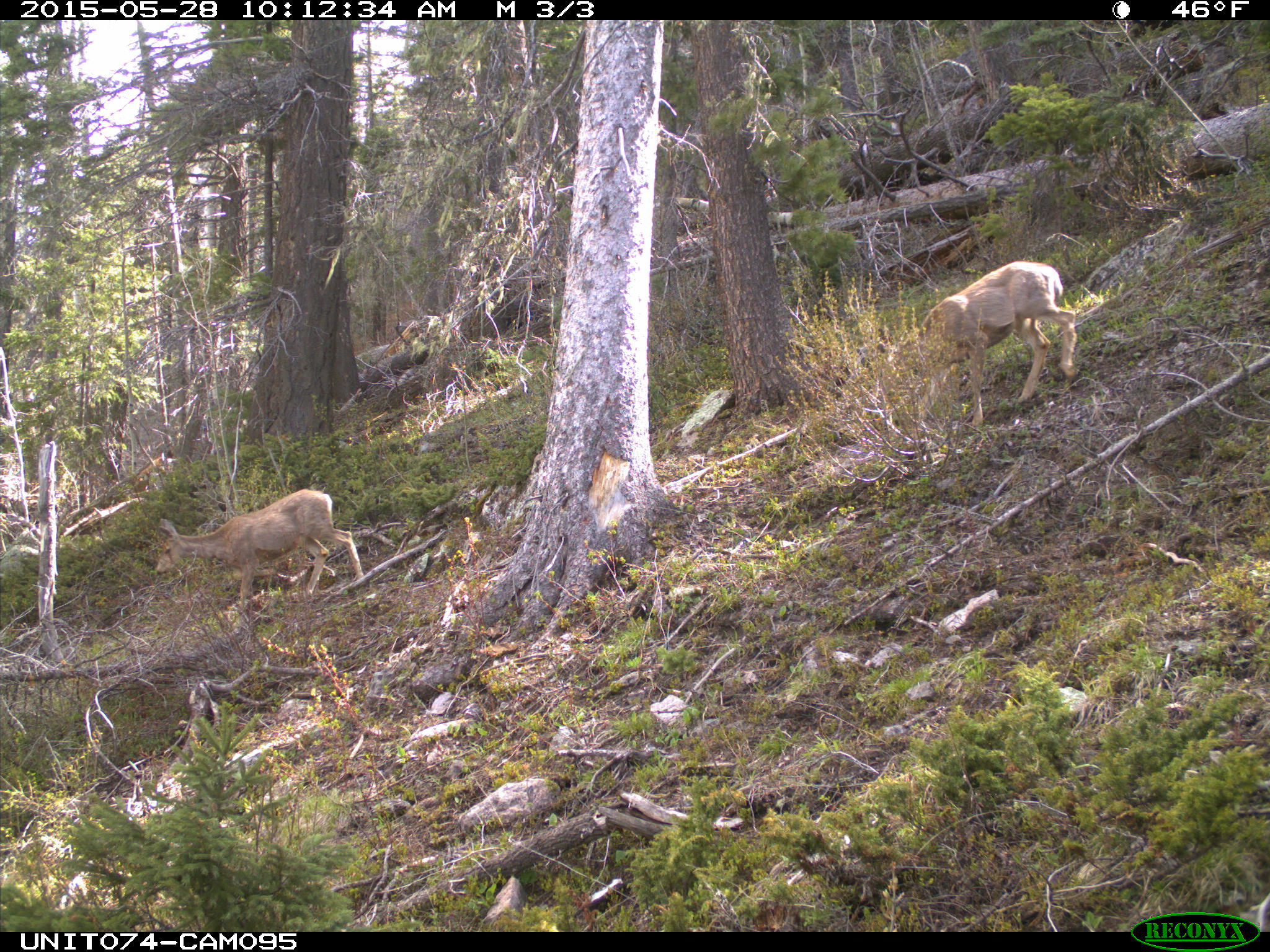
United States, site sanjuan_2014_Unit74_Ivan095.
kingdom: Animalia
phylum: Chordata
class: Mammalia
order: Artiodactyla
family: Cervidae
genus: Odocoileus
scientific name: Odocoileus hemionus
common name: mule deer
Odocoileus hemionus (mule deer).